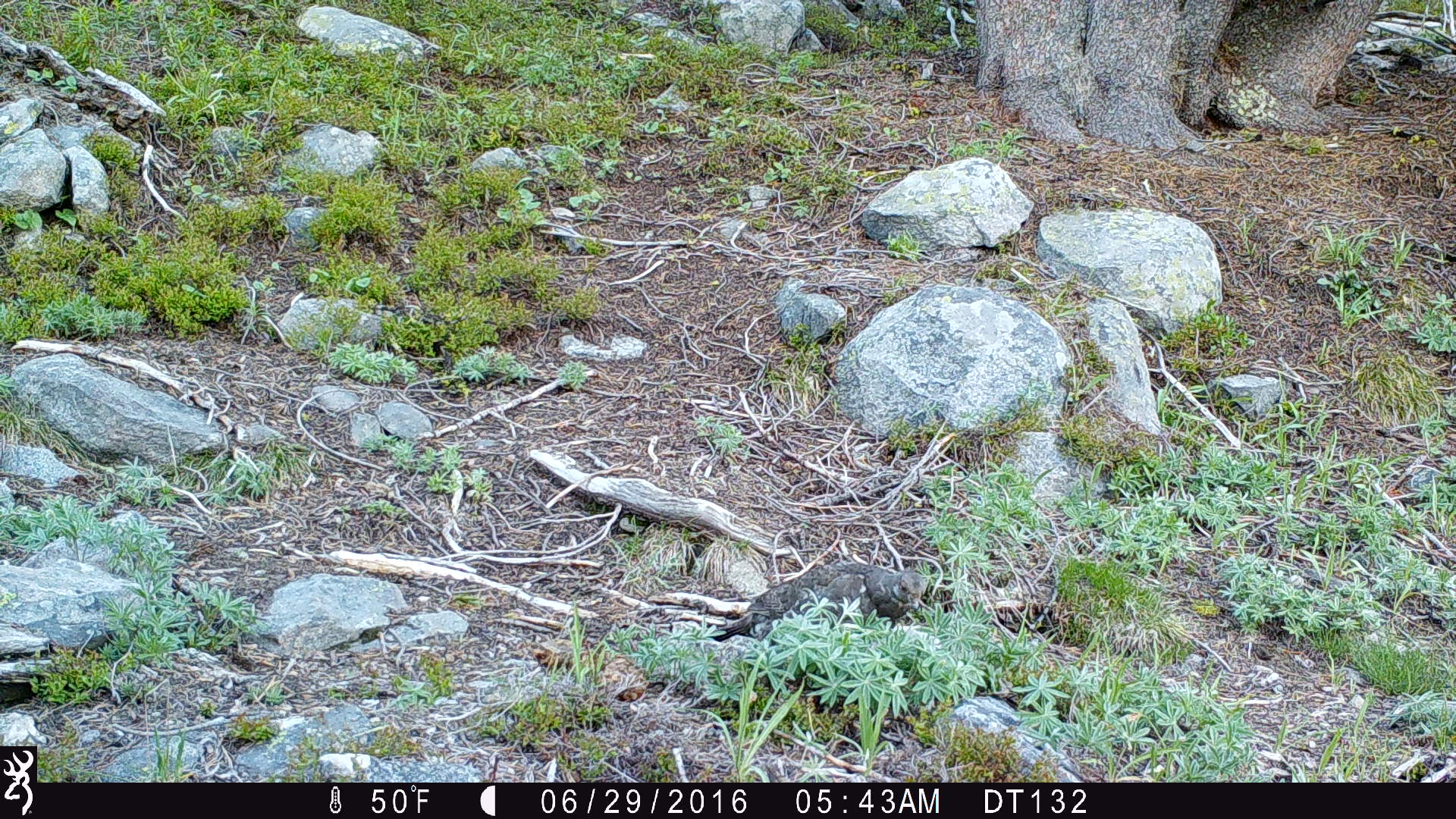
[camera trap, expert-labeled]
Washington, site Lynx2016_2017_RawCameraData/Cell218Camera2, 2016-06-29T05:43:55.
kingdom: Animalia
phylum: Chordata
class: Aves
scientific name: Aves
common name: birds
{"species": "Aves (birds)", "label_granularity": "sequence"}